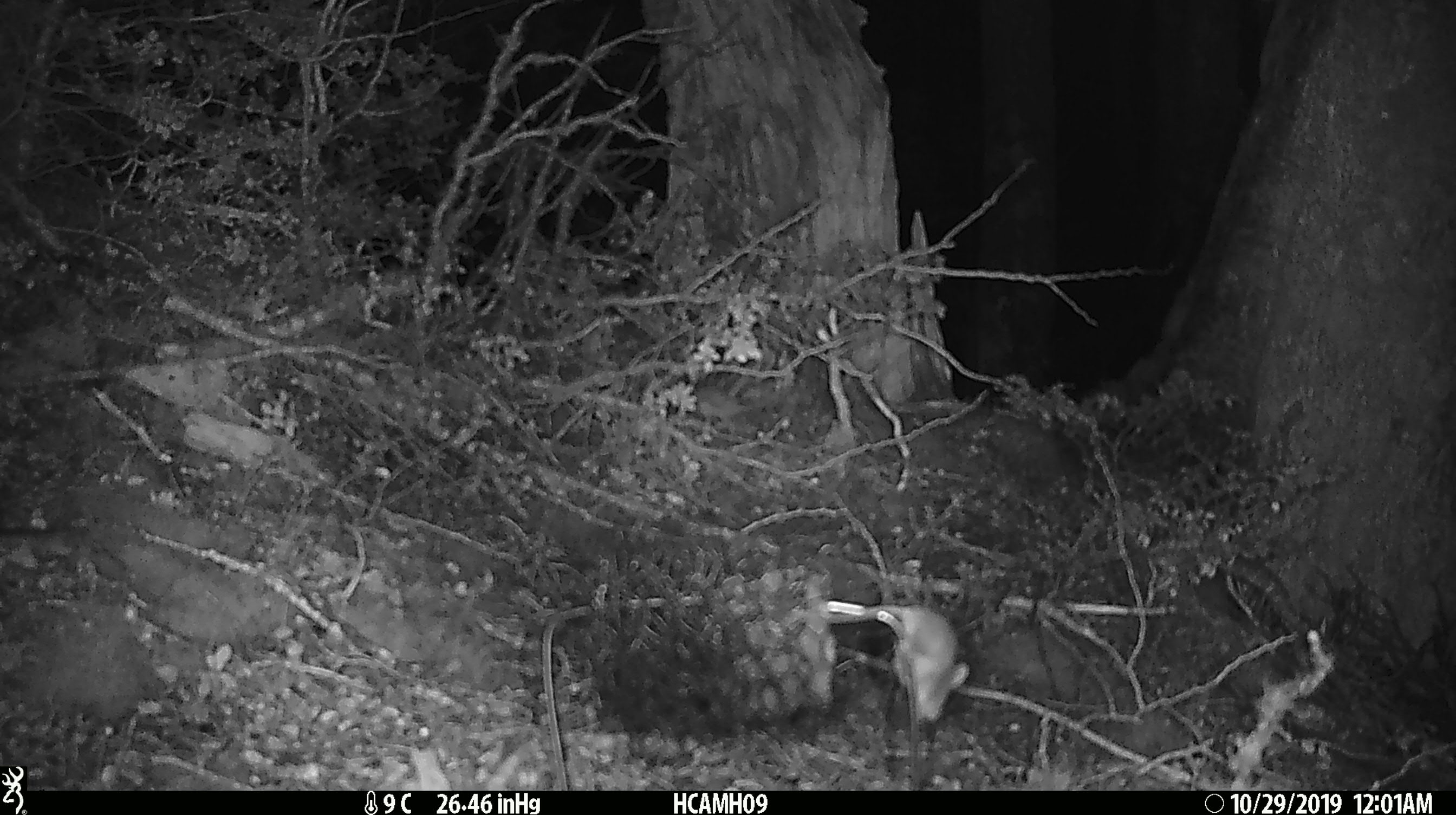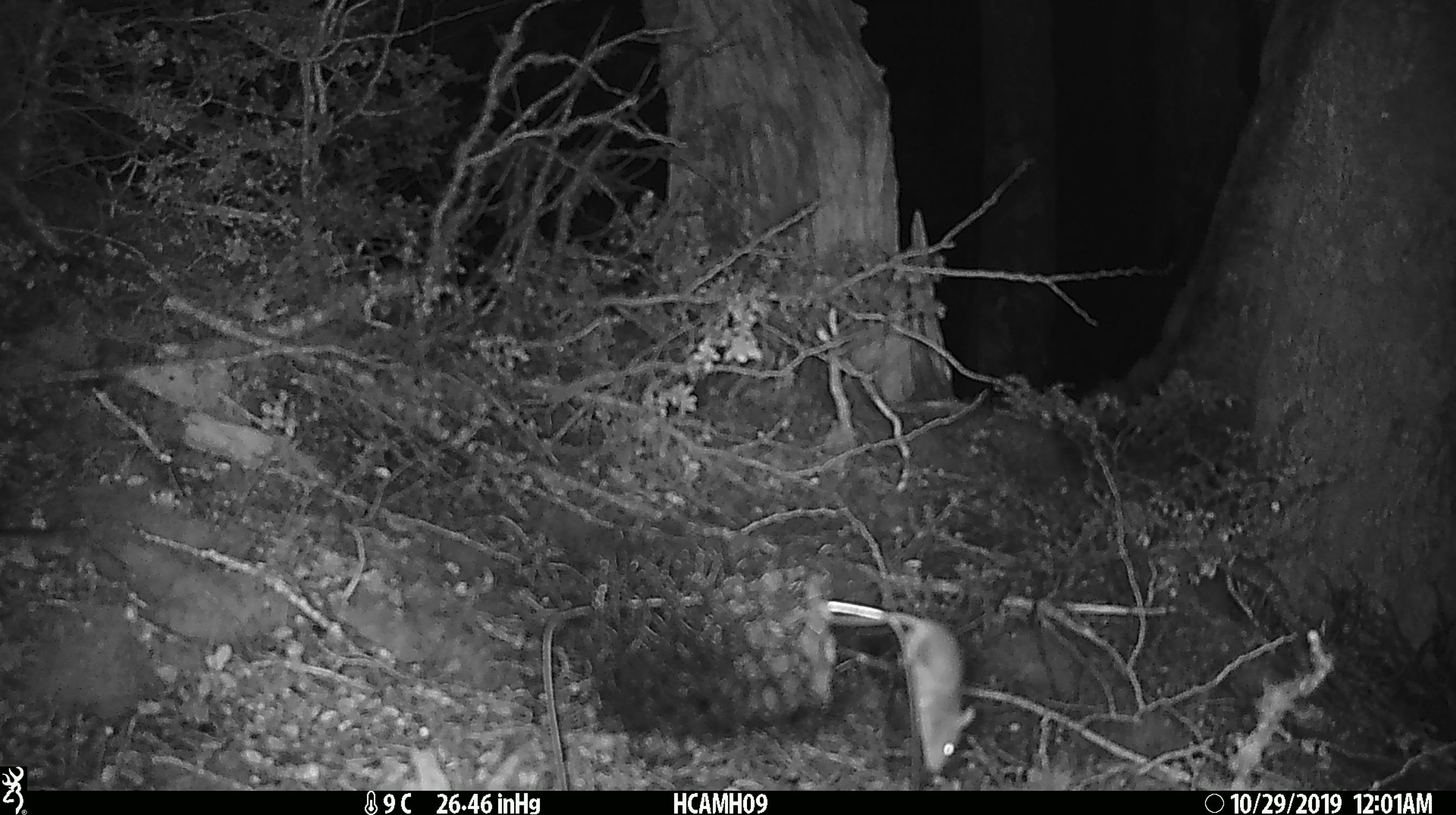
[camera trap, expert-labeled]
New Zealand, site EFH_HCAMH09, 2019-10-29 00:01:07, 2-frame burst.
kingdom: Animalia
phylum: Chordata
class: Mammalia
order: Rodentia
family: Muridae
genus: Mus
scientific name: Mus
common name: mouse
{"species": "mouse (Mus)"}